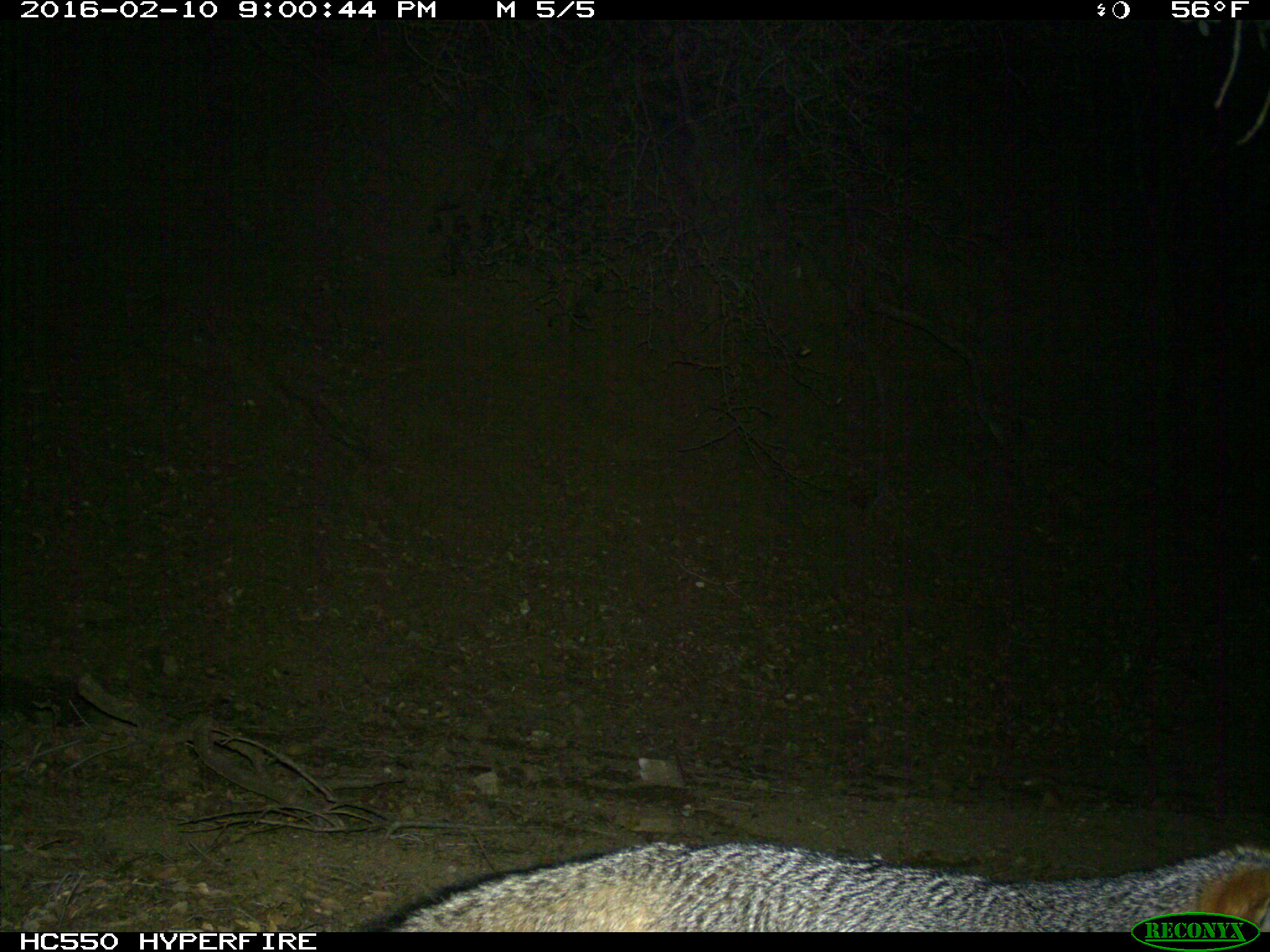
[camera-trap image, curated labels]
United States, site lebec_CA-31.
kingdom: Animalia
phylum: Chordata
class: Mammalia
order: Carnivora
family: Canidae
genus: Urocyon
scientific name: Urocyon cinereoargenteus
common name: gray fox